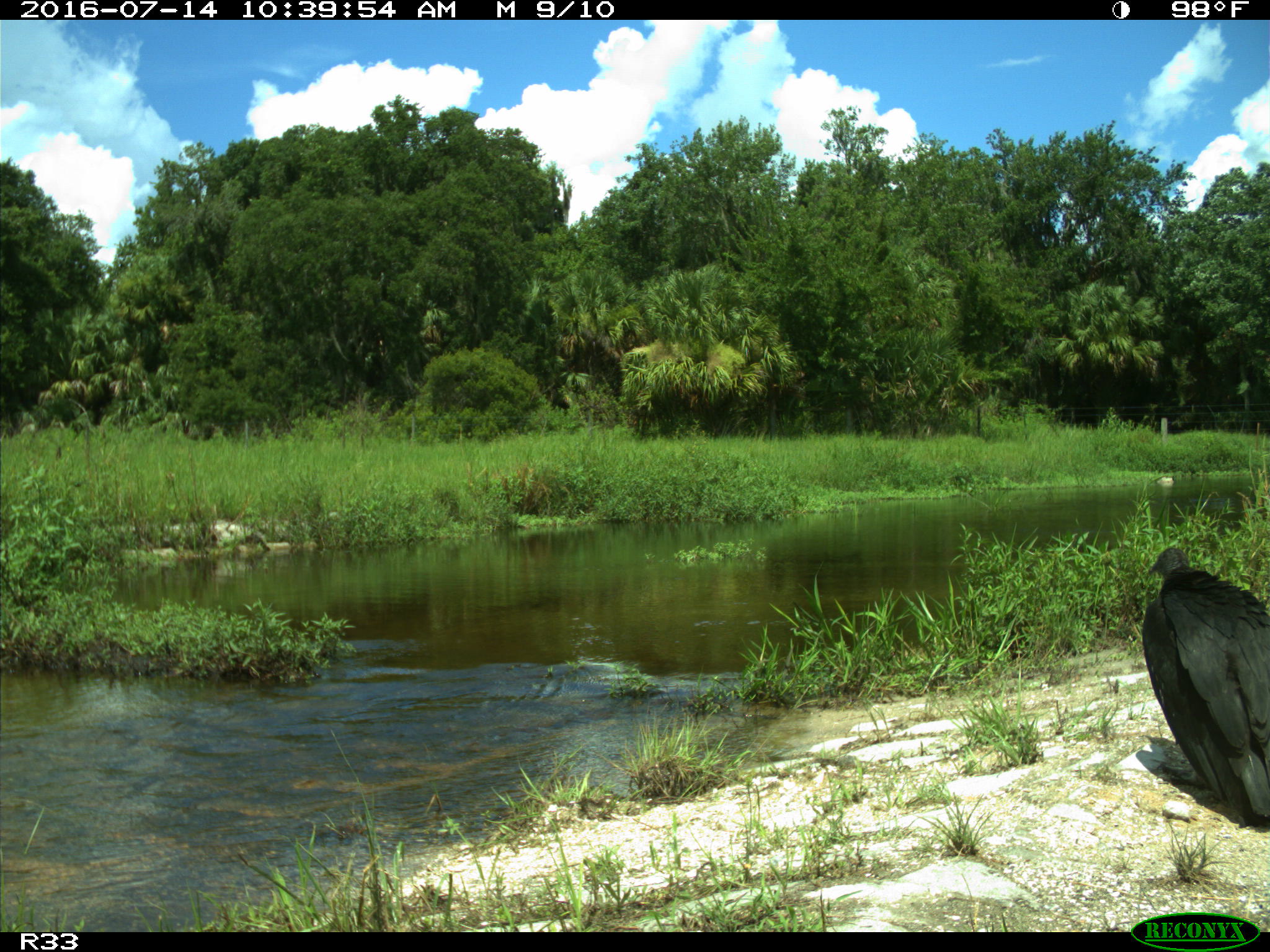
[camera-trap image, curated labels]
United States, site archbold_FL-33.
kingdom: Animalia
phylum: Chordata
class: Aves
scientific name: Aves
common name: birds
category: unidentified bird